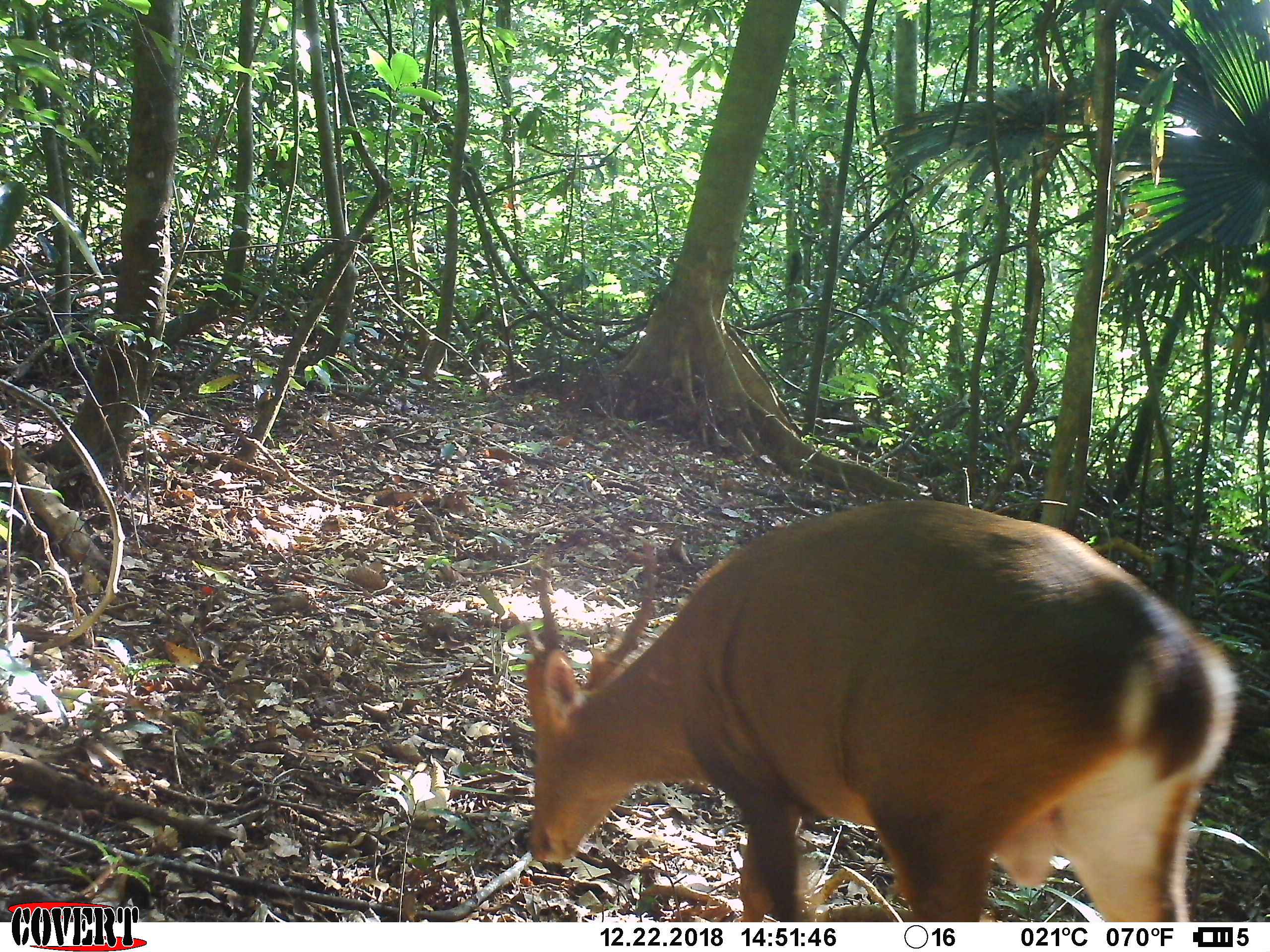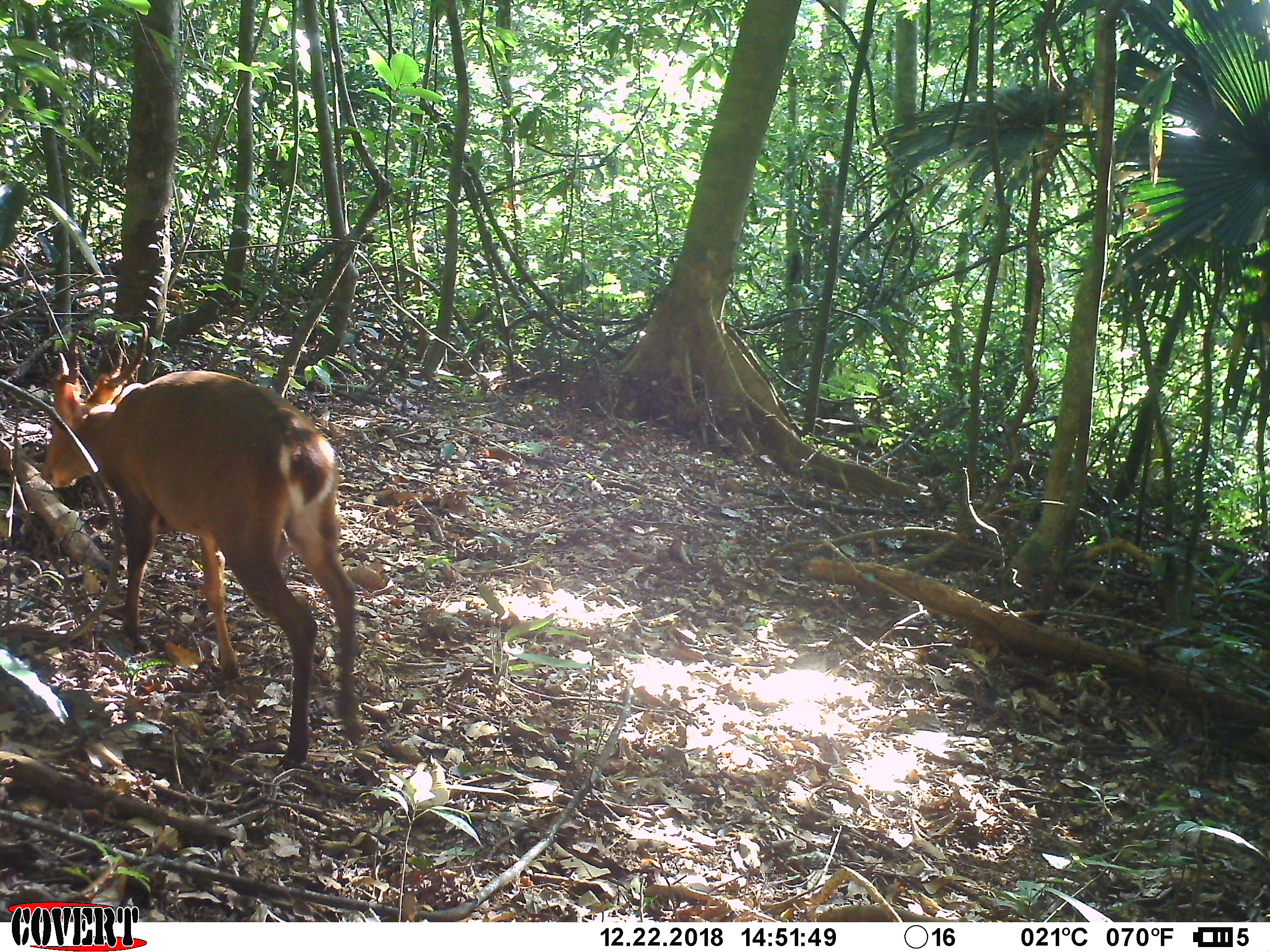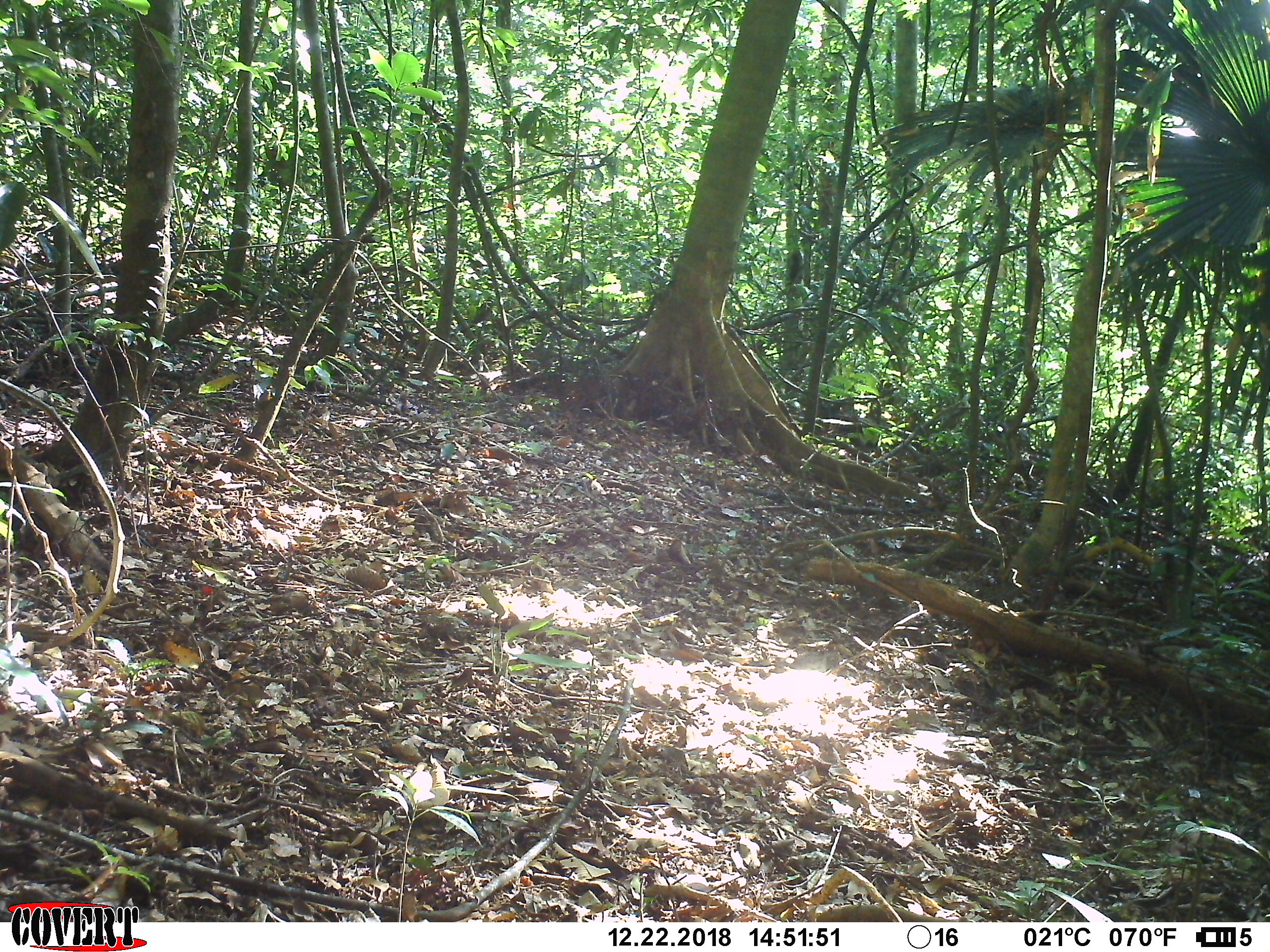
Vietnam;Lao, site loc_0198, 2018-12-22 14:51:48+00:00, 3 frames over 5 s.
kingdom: Animalia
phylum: Chordata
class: Mammalia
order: Artiodactyla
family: Cervidae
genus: Muntiacus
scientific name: Muntiacus vuquangensis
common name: large-antlered muntjac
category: large antlered muntjac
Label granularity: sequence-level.